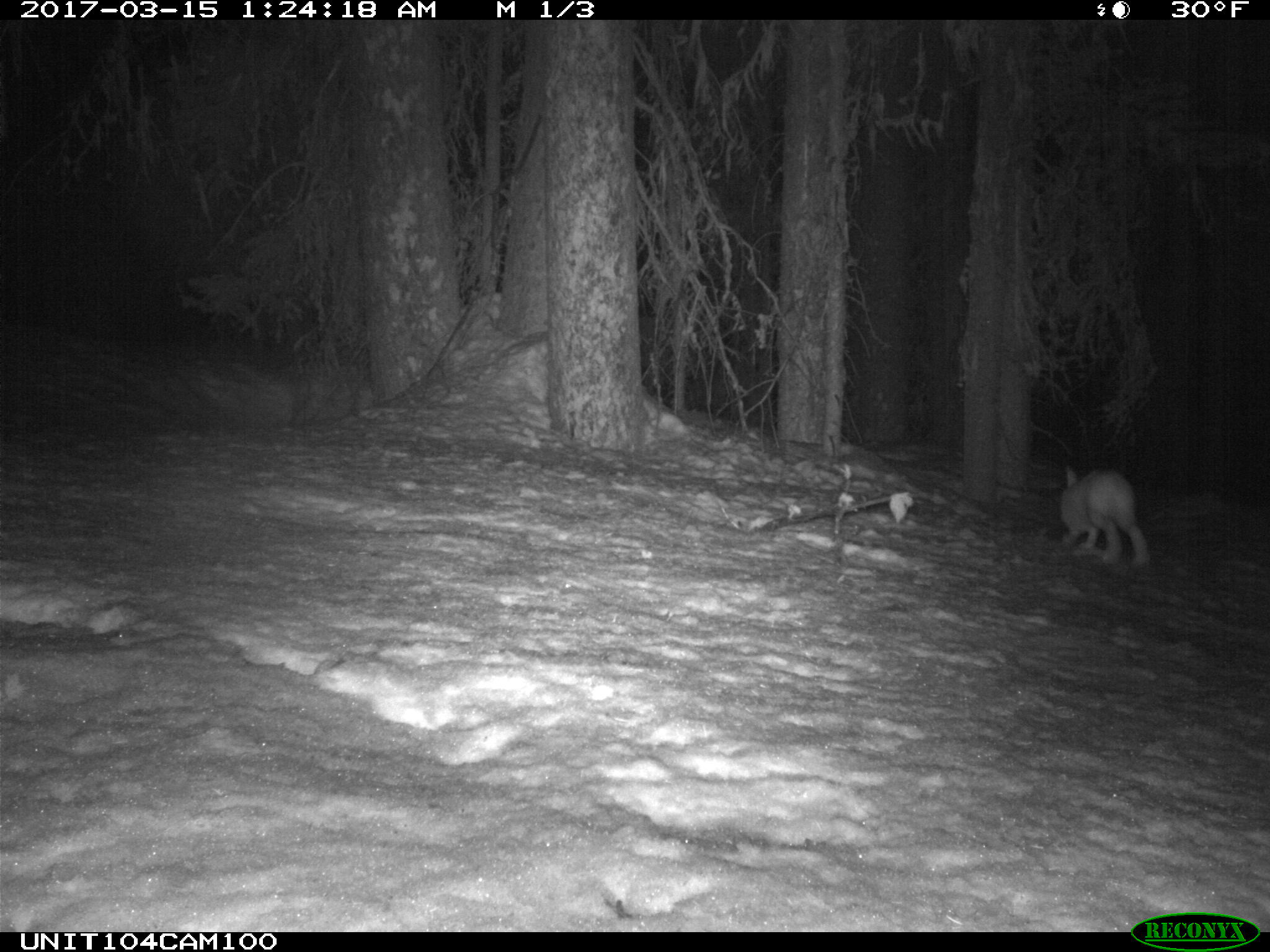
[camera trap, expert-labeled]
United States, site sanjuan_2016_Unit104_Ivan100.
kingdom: Animalia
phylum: Chordata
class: Mammalia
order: Lagomorpha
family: Leporidae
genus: Lepus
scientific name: Lepus americanus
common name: snowshoe hare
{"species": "Lepus americanus (snowshoe hare)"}